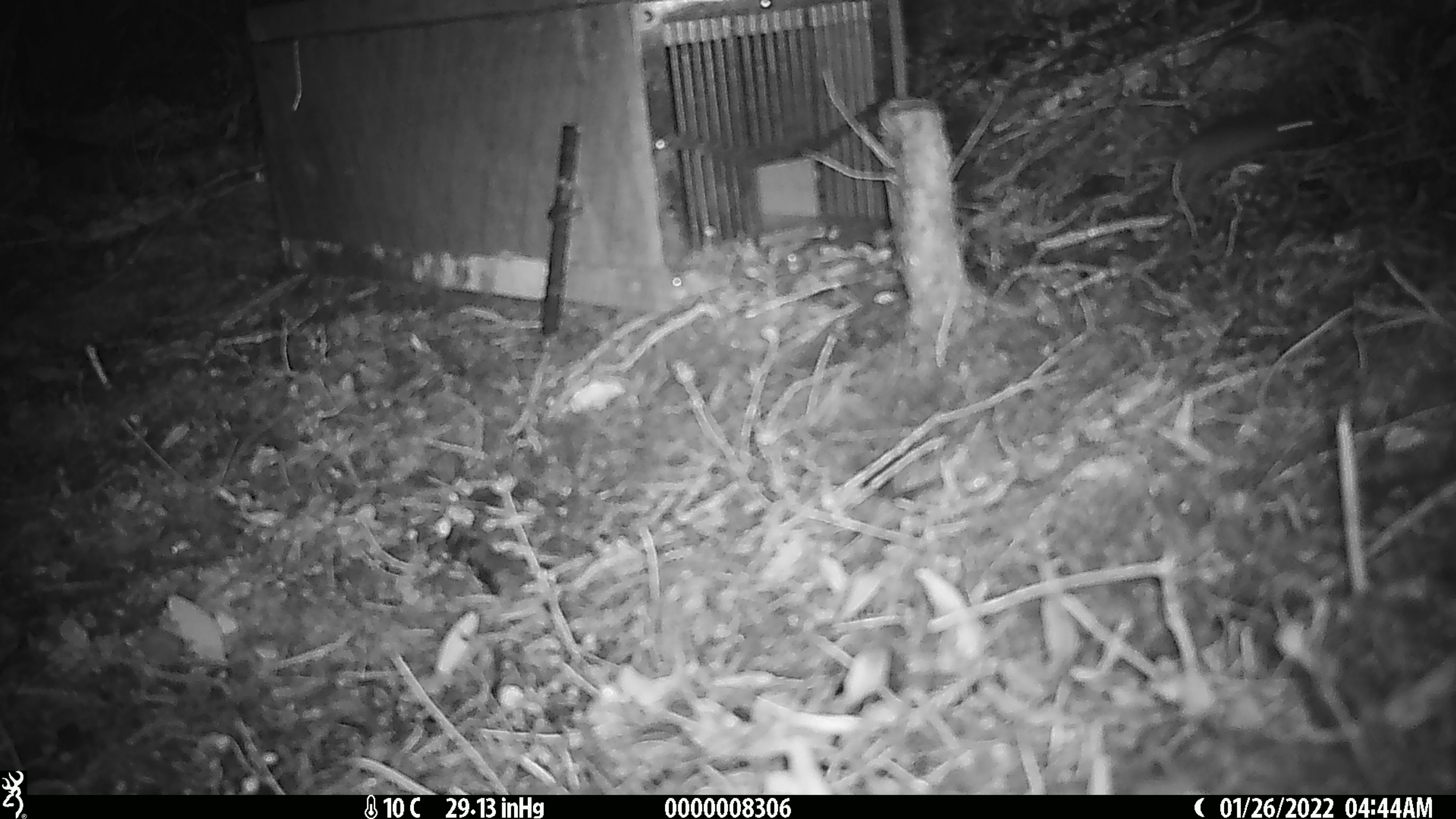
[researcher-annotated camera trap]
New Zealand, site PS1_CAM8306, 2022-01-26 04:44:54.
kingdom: Animalia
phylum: Chordata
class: Mammalia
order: Rodentia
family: Muridae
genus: Mus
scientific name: Mus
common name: mouse